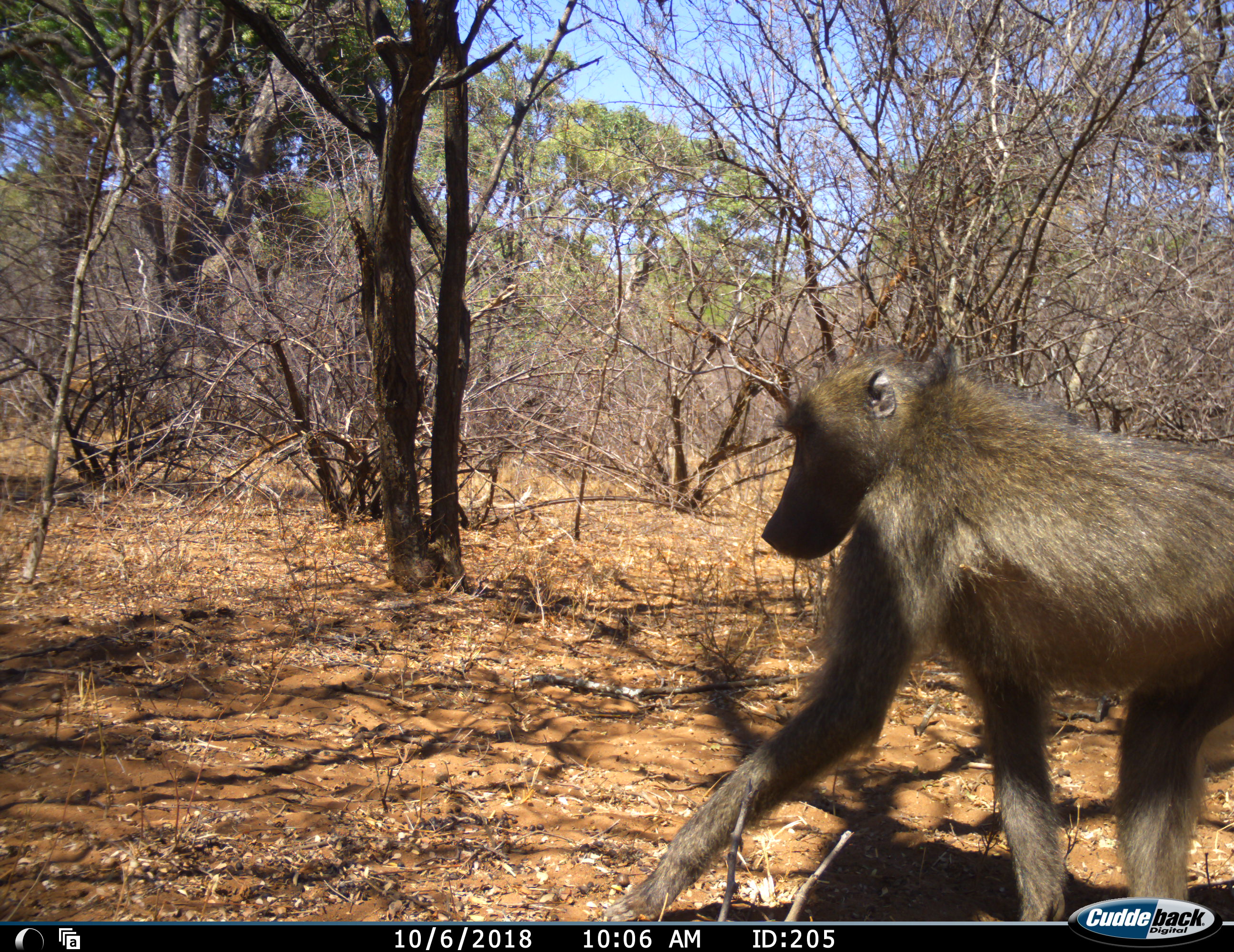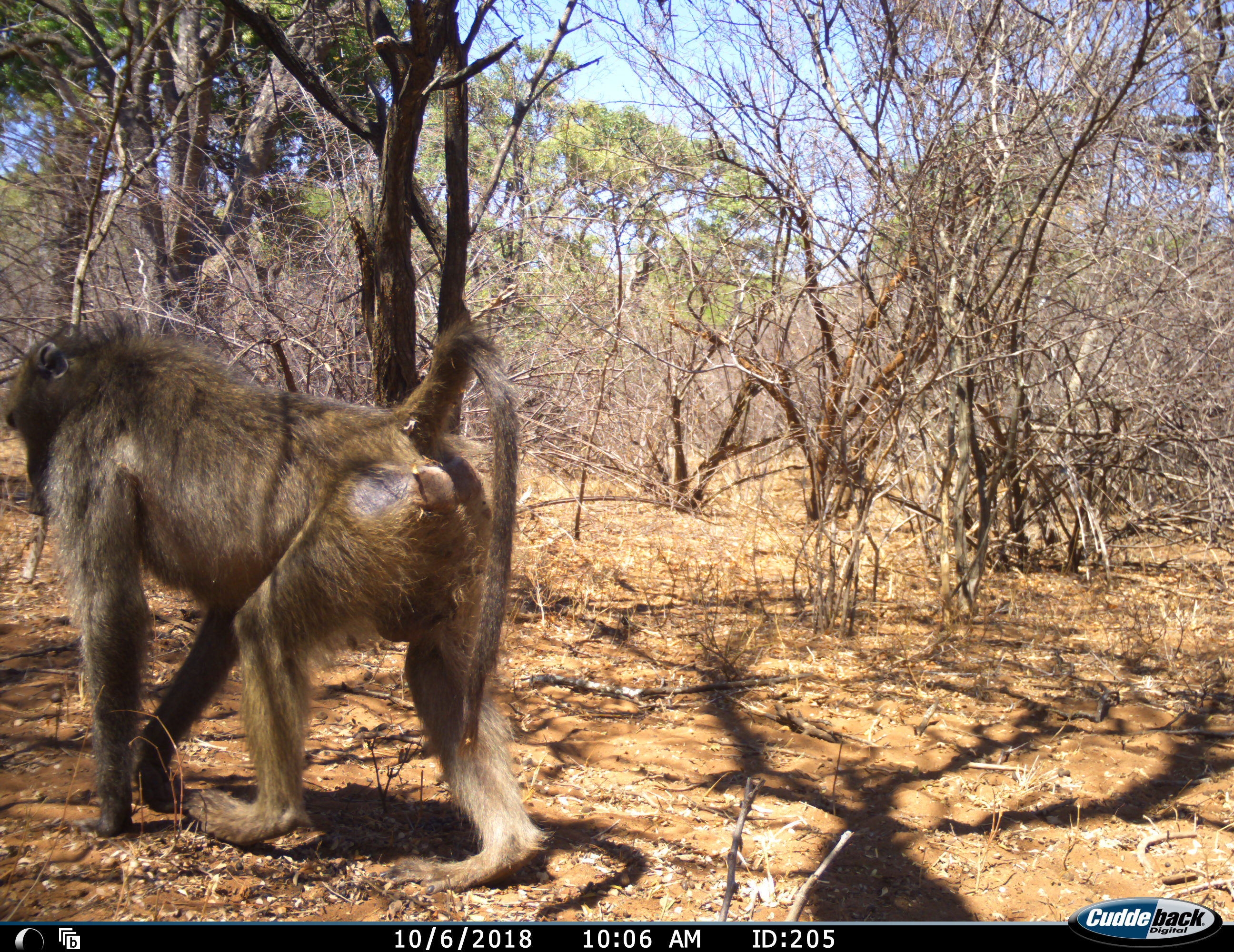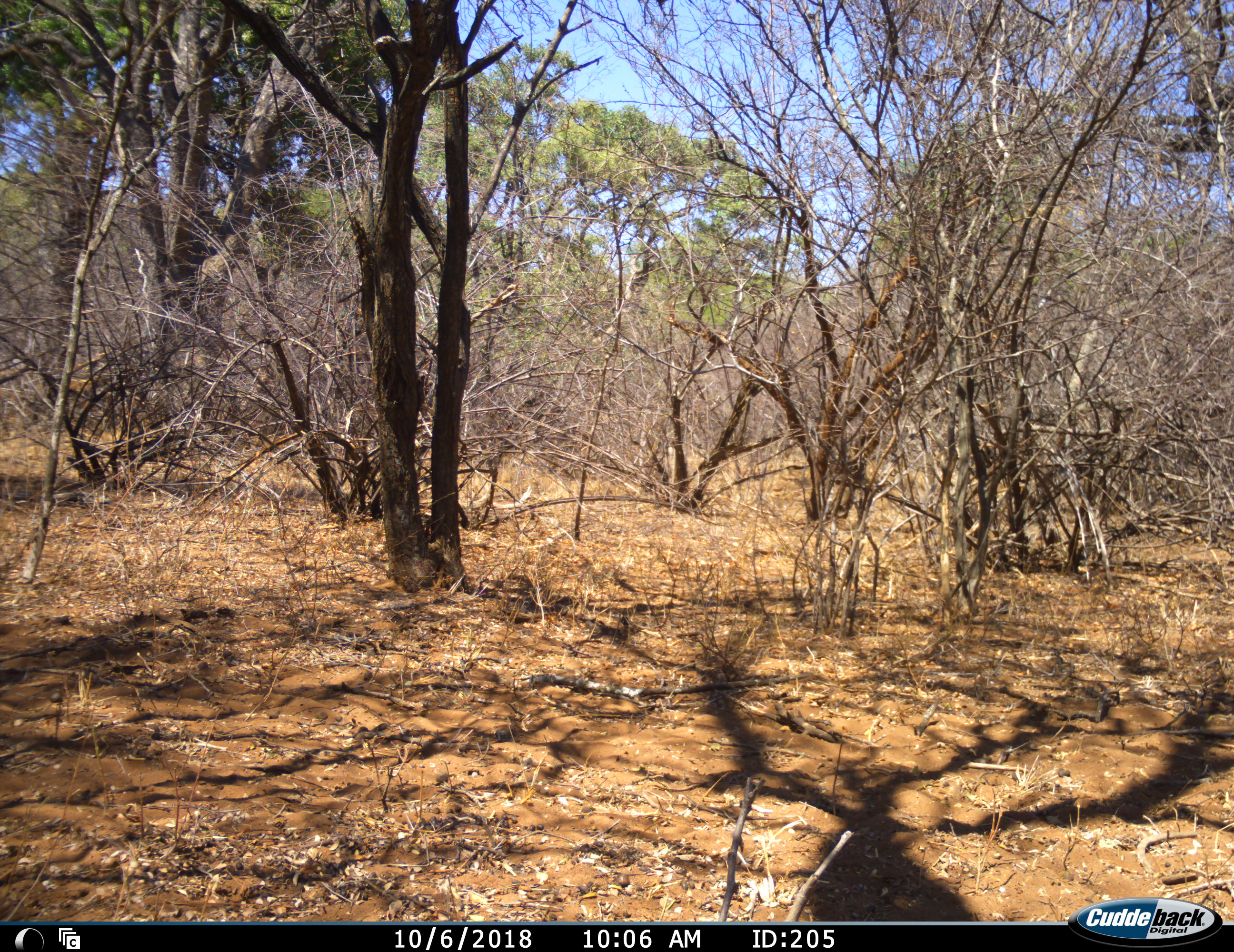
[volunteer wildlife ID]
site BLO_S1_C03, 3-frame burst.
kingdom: Animalia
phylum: Chordata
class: Mammalia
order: Primates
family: Cercopithecidae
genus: Papio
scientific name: Papio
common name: baboon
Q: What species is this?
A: Baboon (Papio).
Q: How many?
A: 1.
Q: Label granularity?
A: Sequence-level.